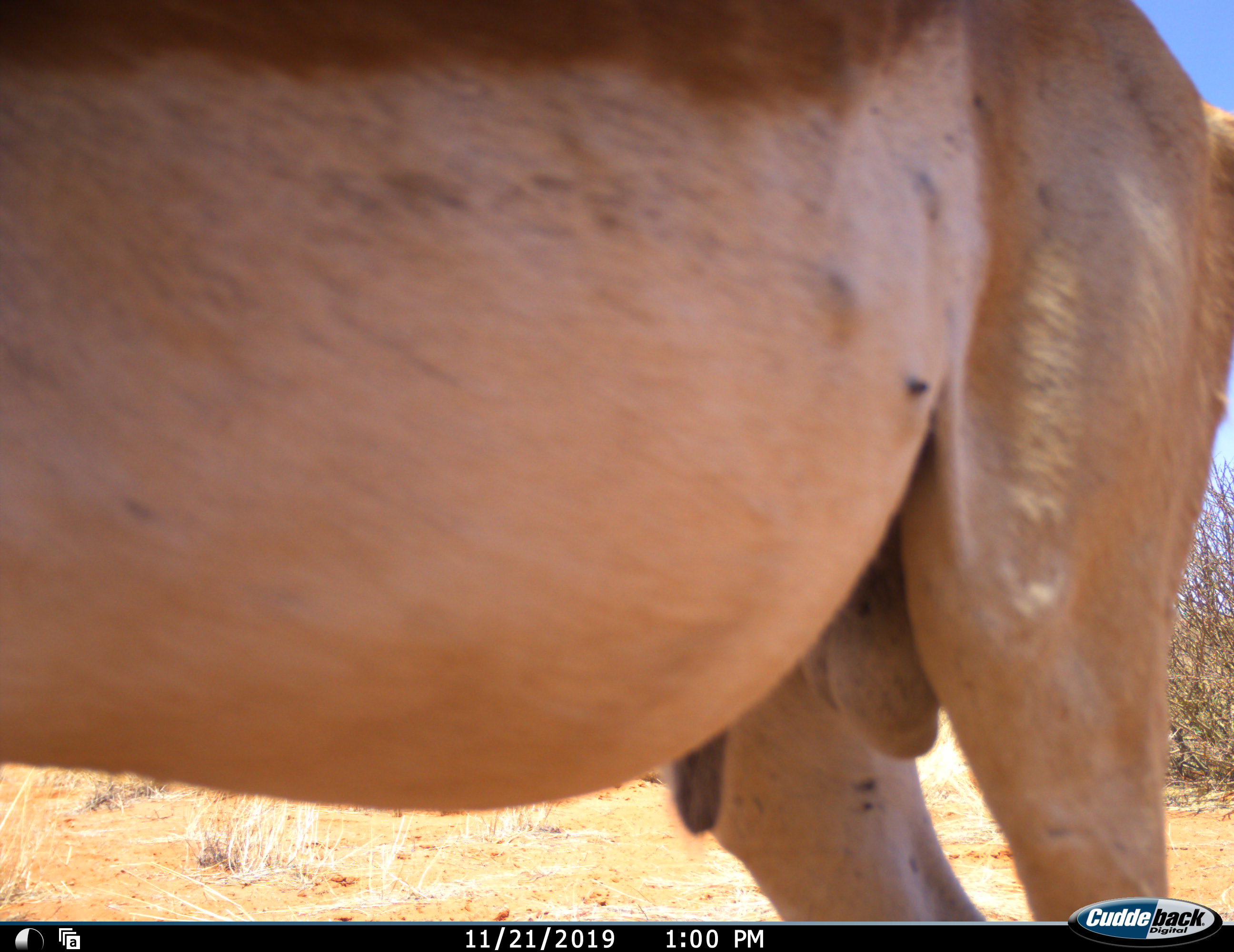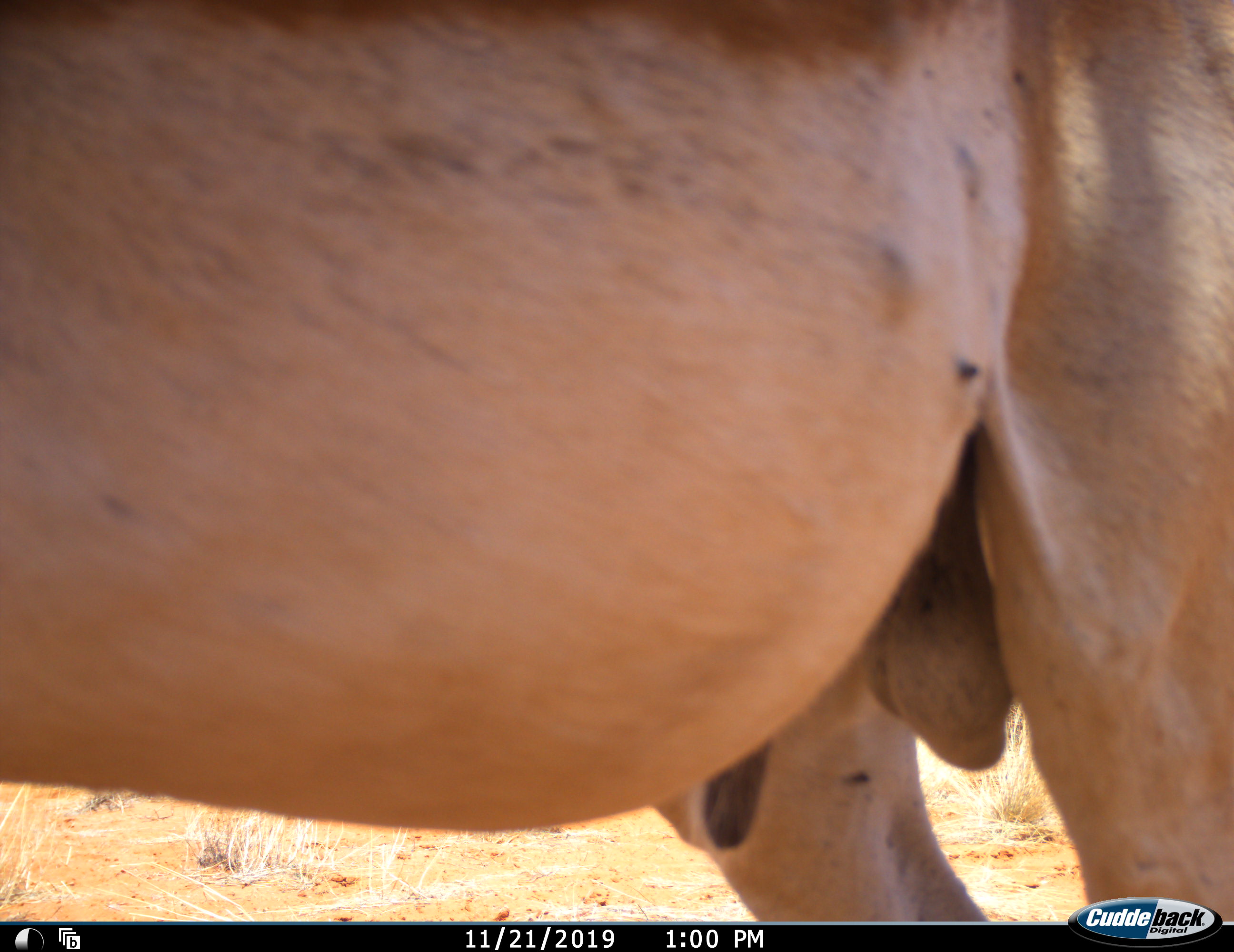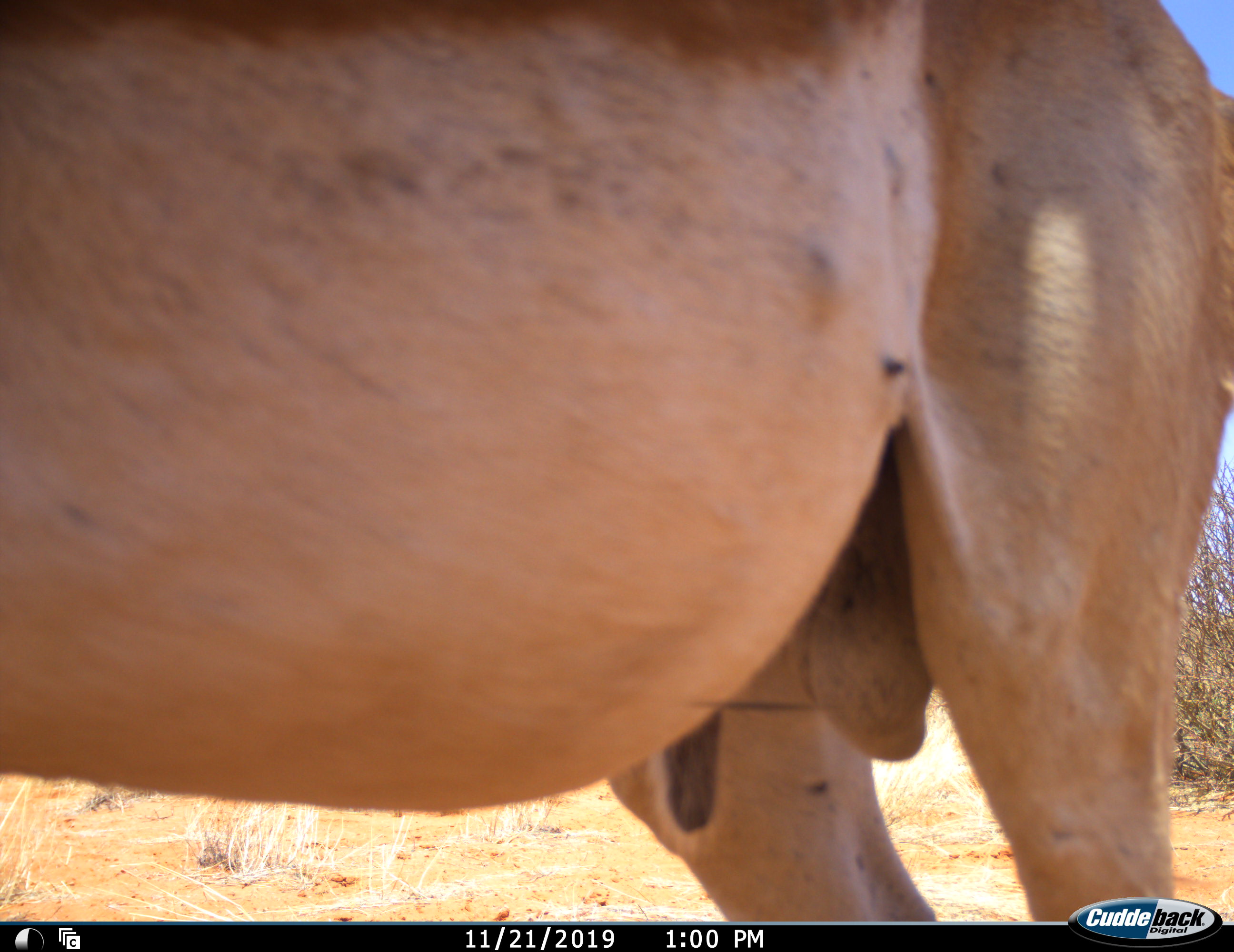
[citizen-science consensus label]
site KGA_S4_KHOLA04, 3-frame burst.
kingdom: Animalia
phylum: Chordata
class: Mammalia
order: Artiodactyla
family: Bovidae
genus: Antidorcas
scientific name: Antidorcas marsupialis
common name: springbok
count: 1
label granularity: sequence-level